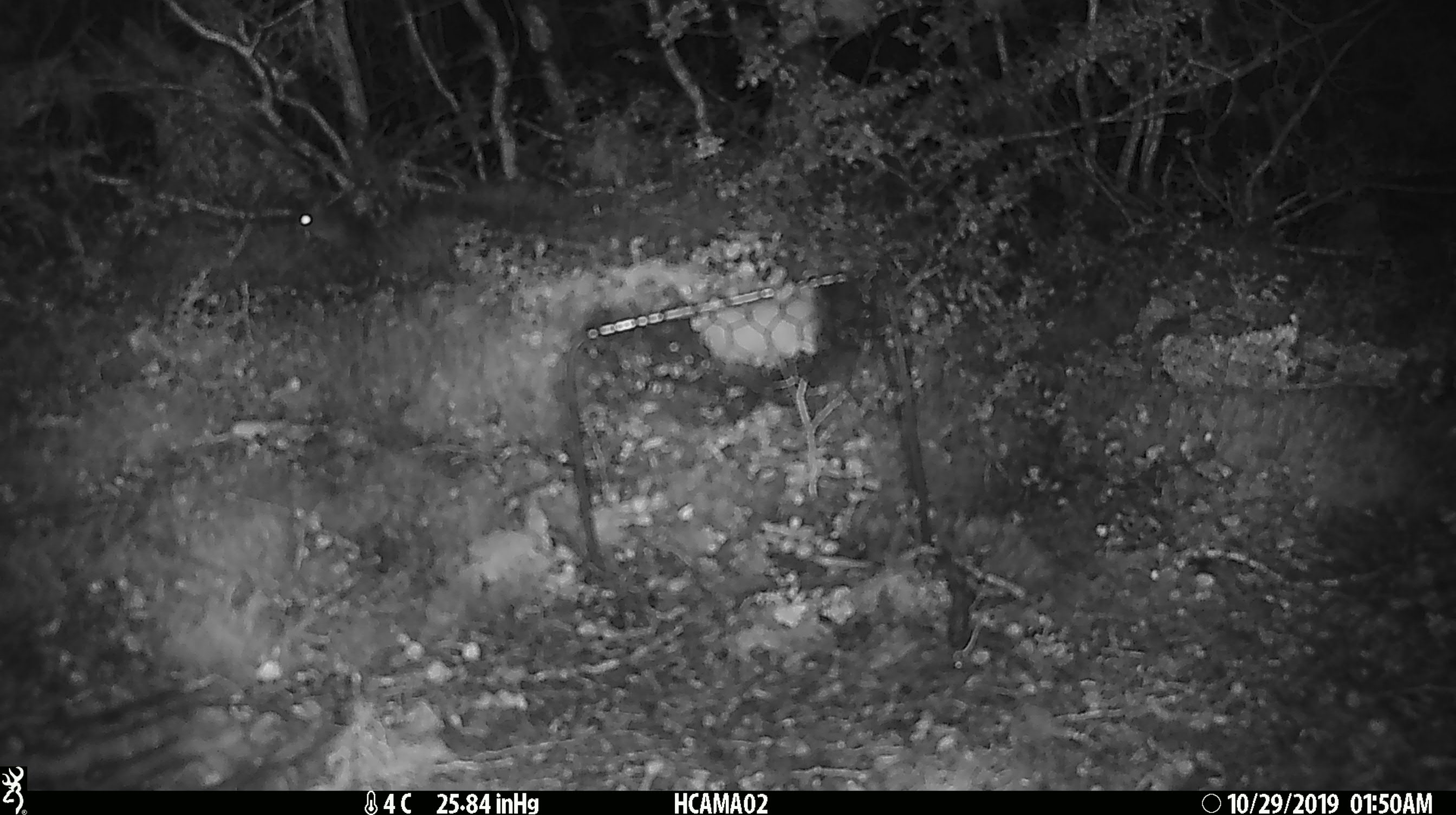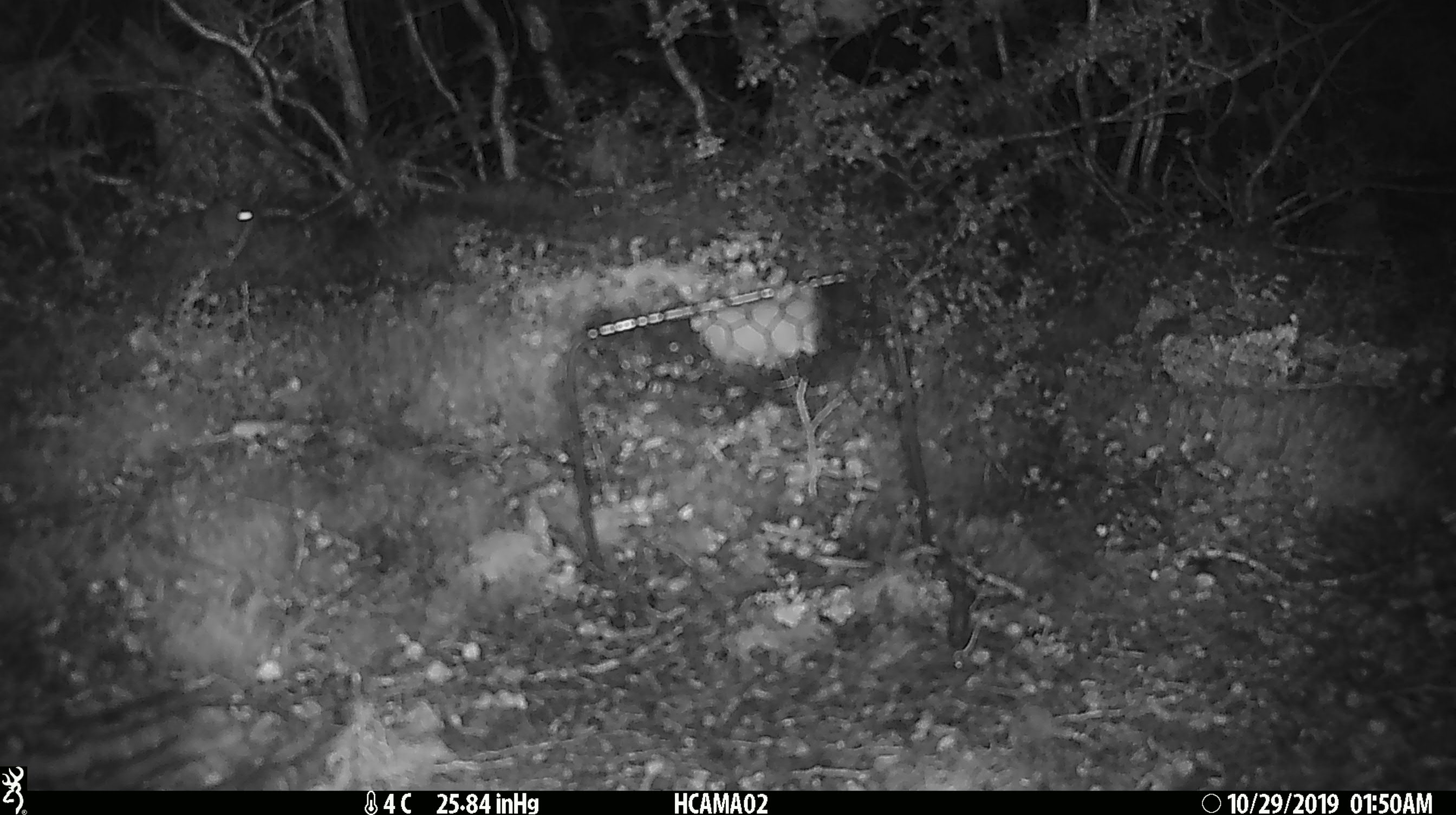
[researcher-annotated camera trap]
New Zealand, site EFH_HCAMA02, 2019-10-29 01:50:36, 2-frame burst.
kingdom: Animalia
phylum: Chordata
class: Mammalia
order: Rodentia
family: Muridae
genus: Mus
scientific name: Mus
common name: mouse